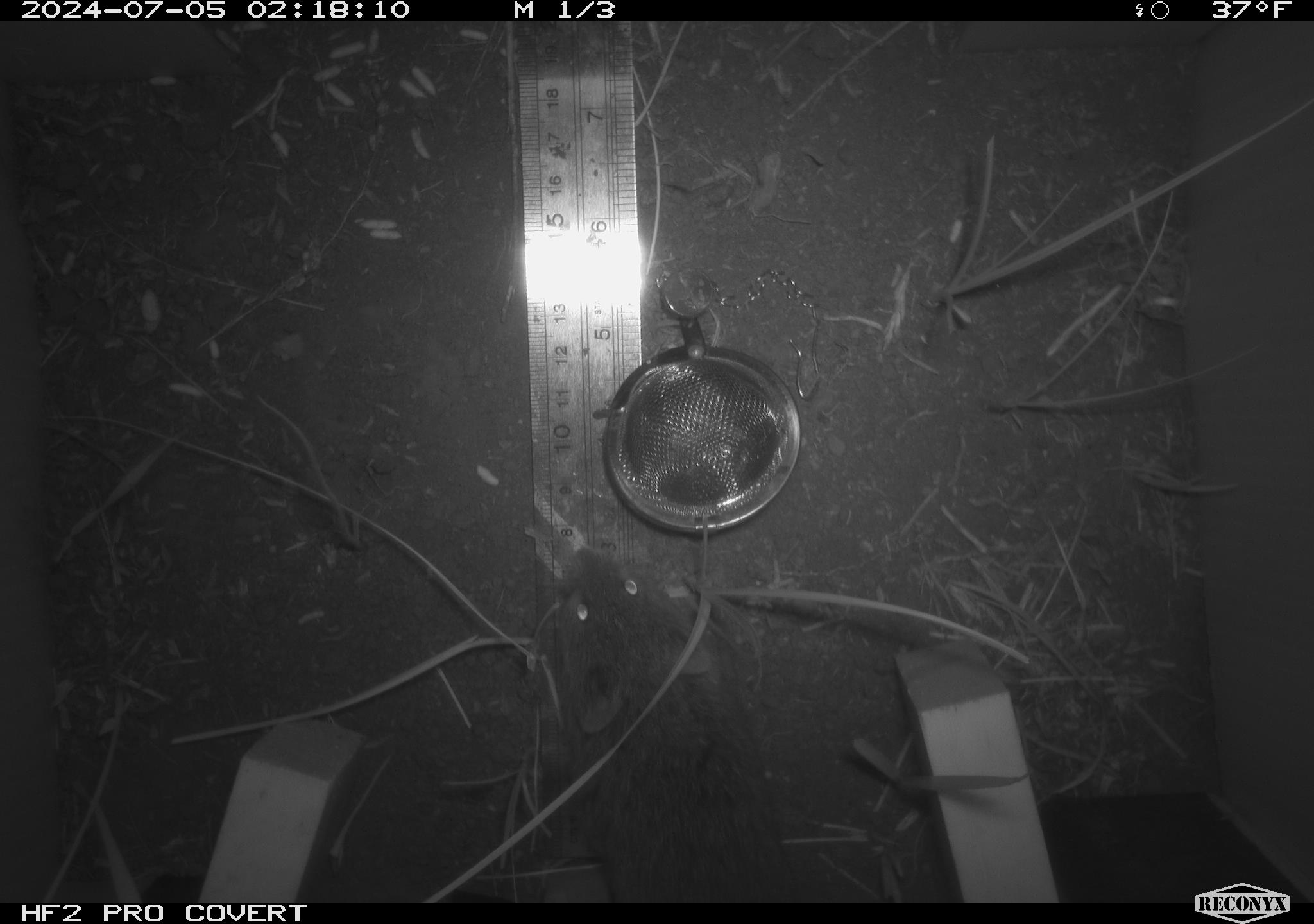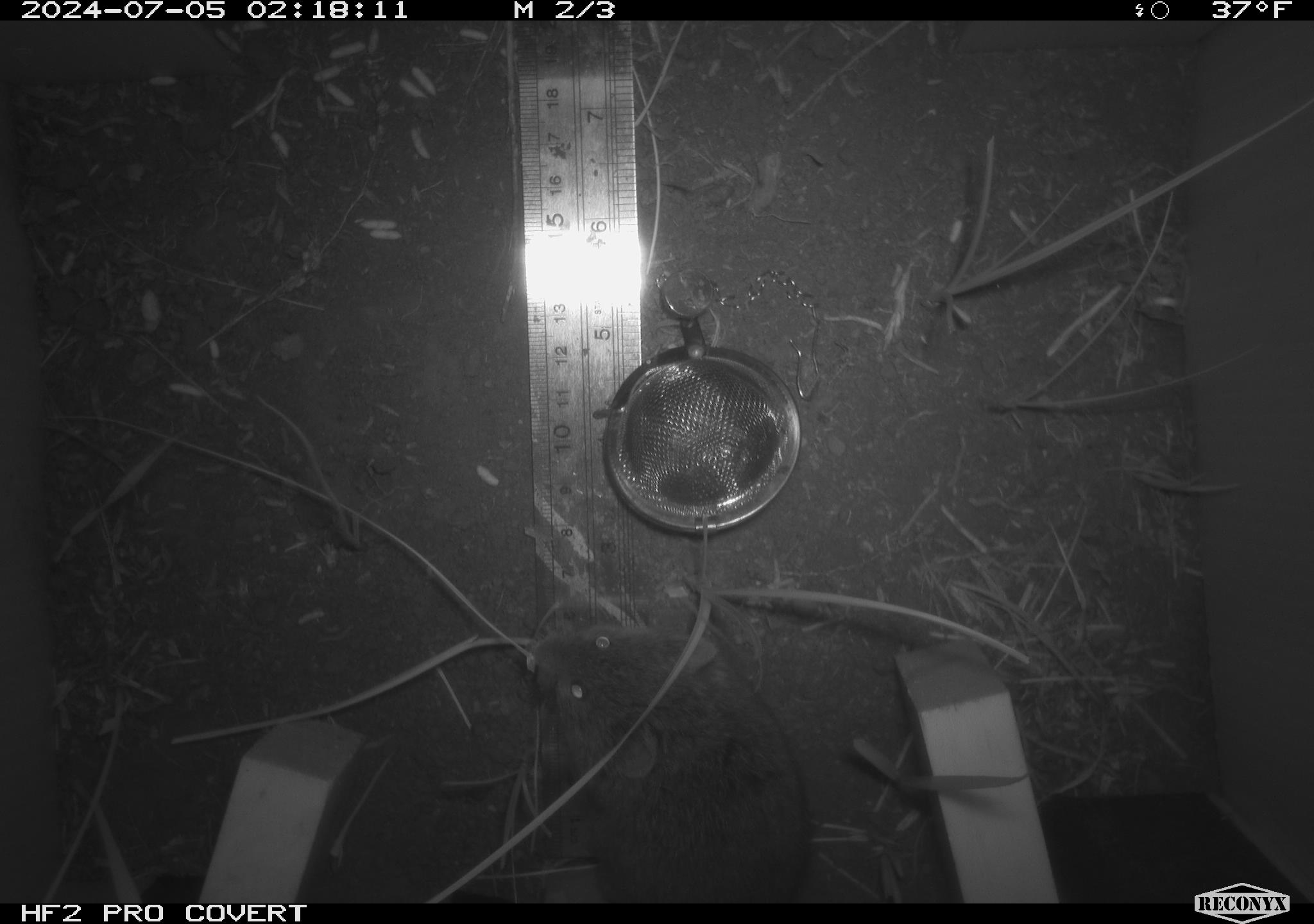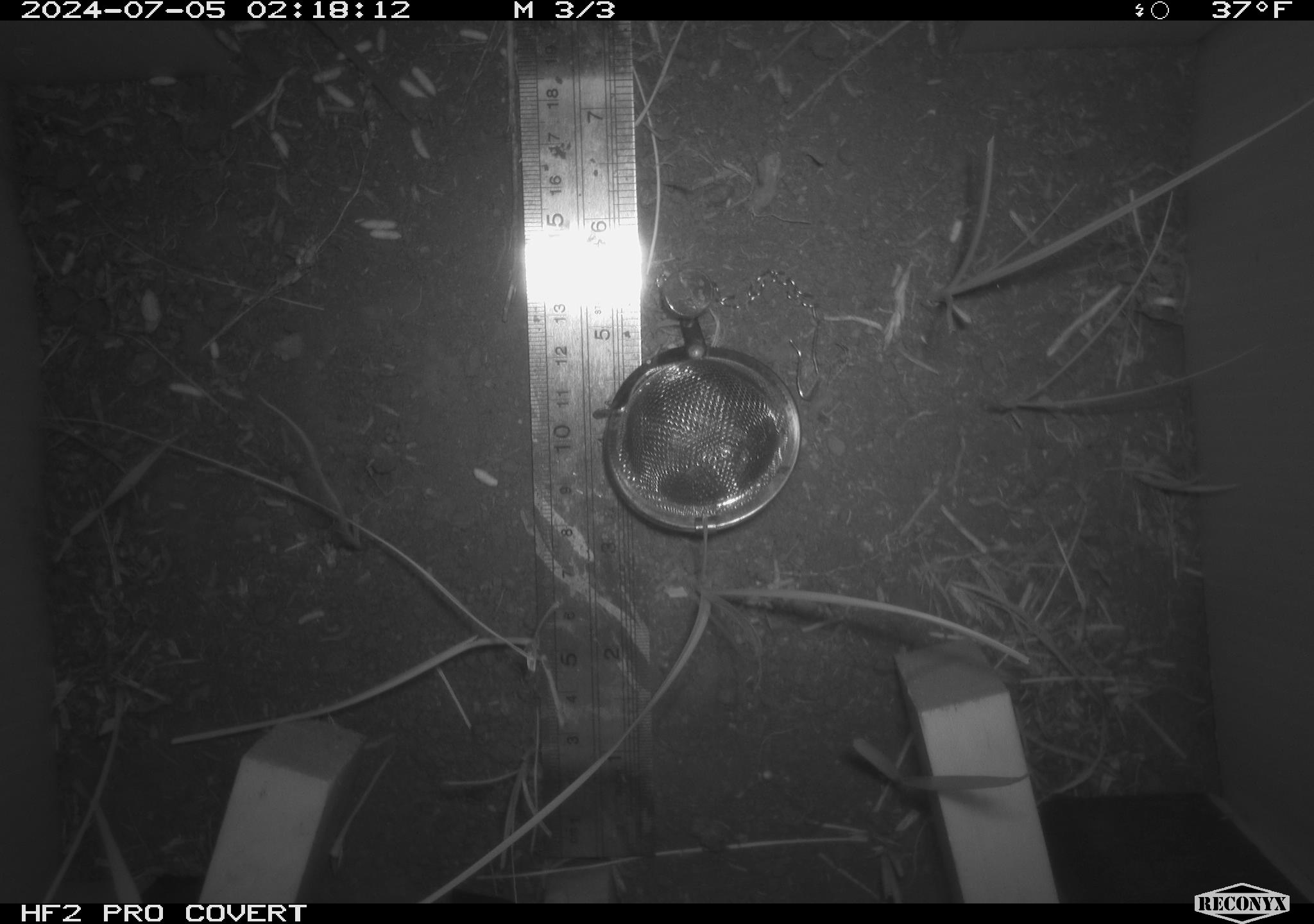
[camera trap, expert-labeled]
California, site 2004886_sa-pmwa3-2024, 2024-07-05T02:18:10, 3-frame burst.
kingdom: Animalia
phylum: Chordata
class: Mammalia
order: Rodentia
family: Cricetidae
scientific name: Arvicolinae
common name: voles, lemmings, and muskrats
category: arvicolinae subfamily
Arvicolinae subfamily (voles, lemmings, and muskrats) (Arvicolinae).